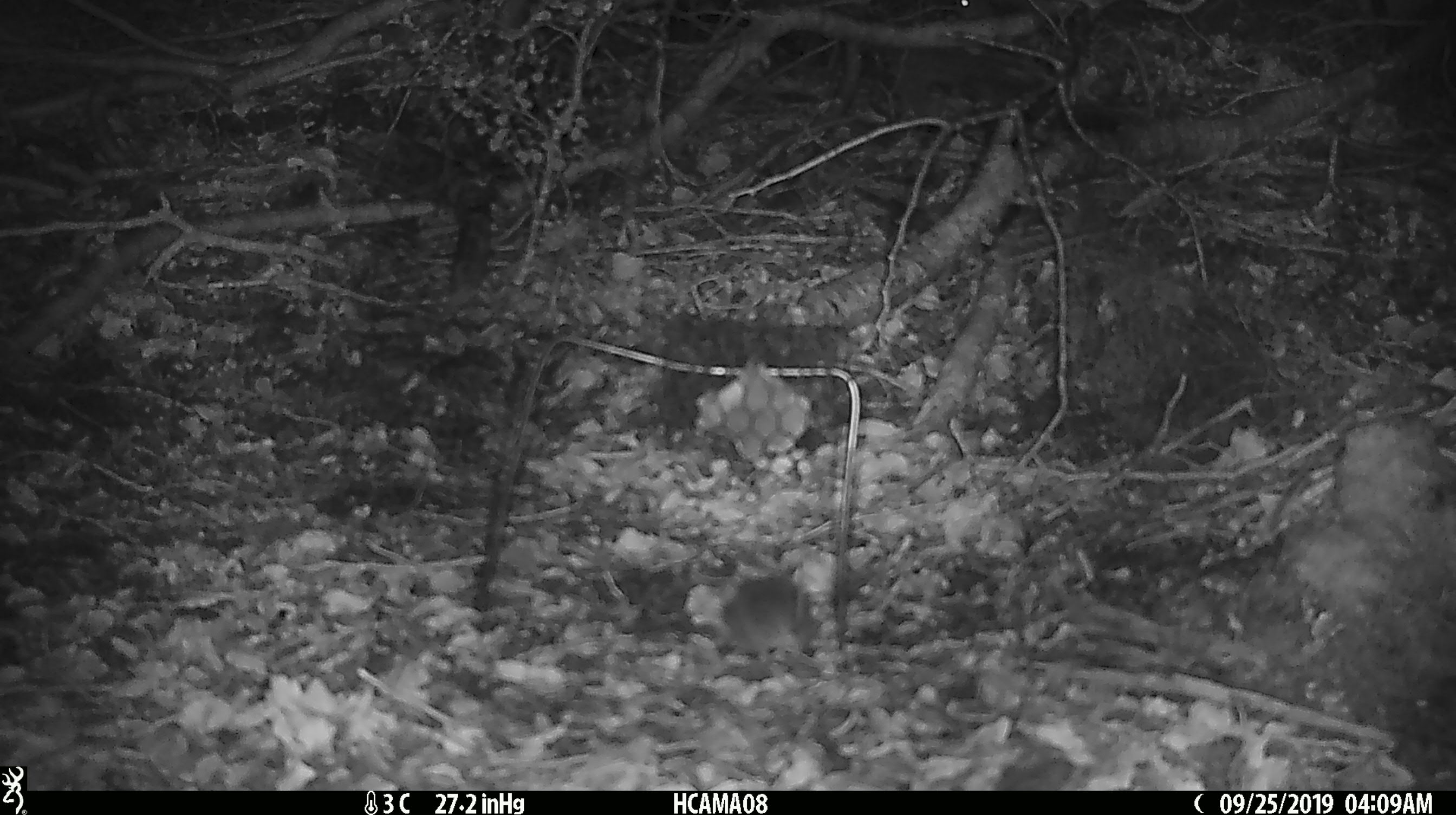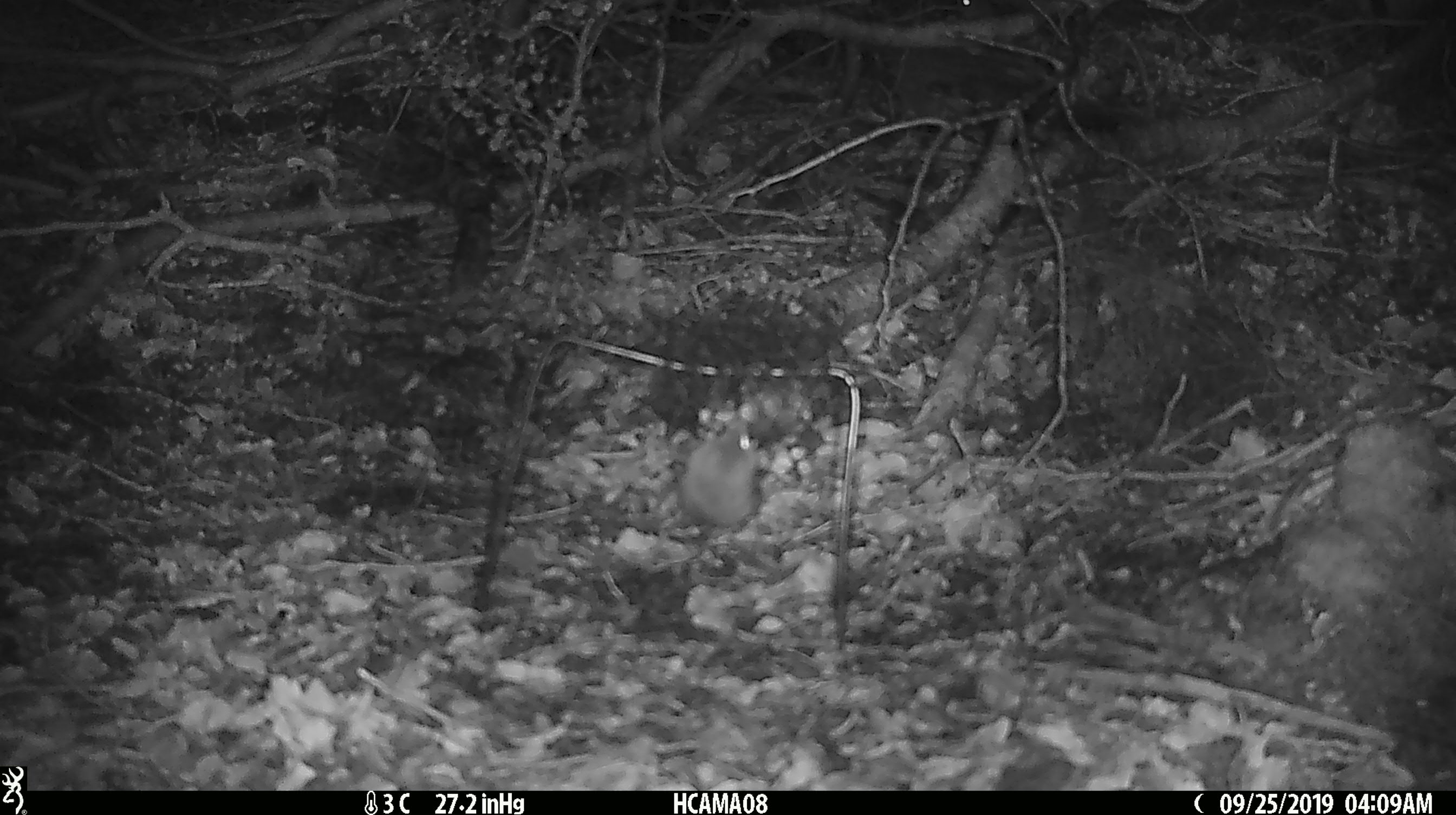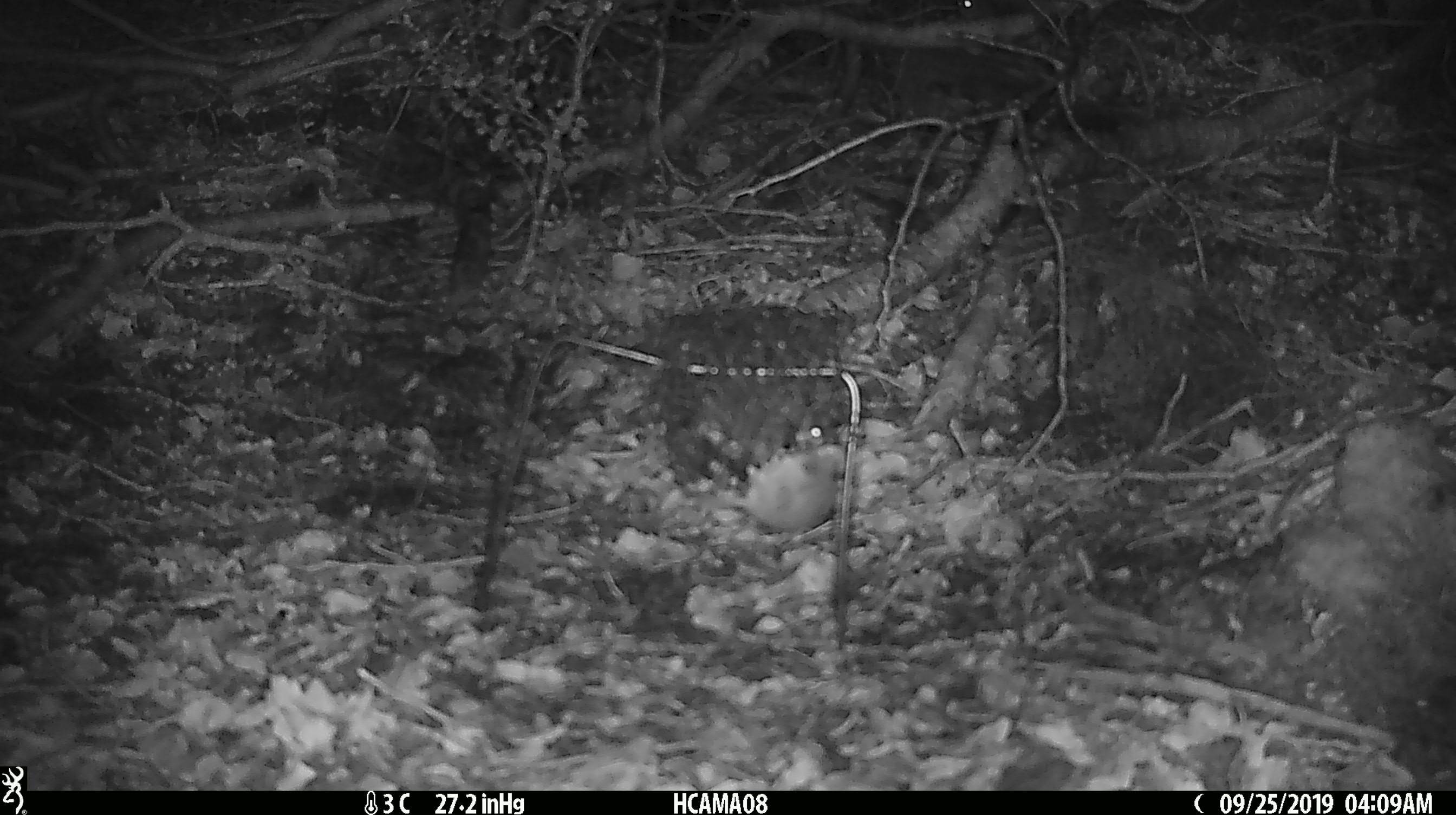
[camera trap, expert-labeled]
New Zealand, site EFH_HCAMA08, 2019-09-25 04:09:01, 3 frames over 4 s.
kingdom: Animalia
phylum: Chordata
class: Mammalia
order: Rodentia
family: Muridae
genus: Mus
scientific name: Mus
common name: mouse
Mouse (Mus).